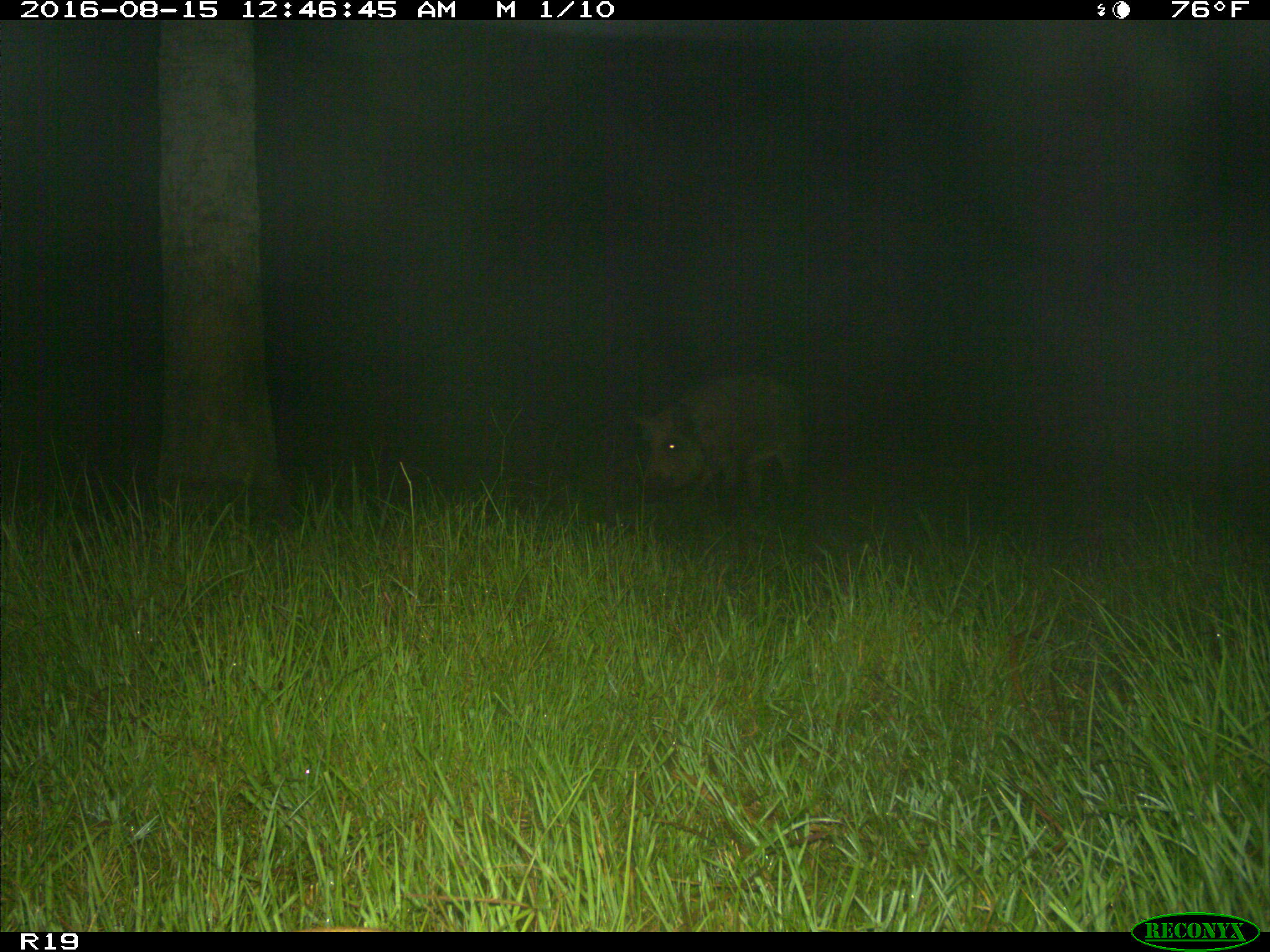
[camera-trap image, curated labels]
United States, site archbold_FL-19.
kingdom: Animalia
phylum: Chordata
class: Mammalia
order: Artiodactyla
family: Suidae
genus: Sus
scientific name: Sus scrofa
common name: wild boar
Sus scrofa (wild boar).